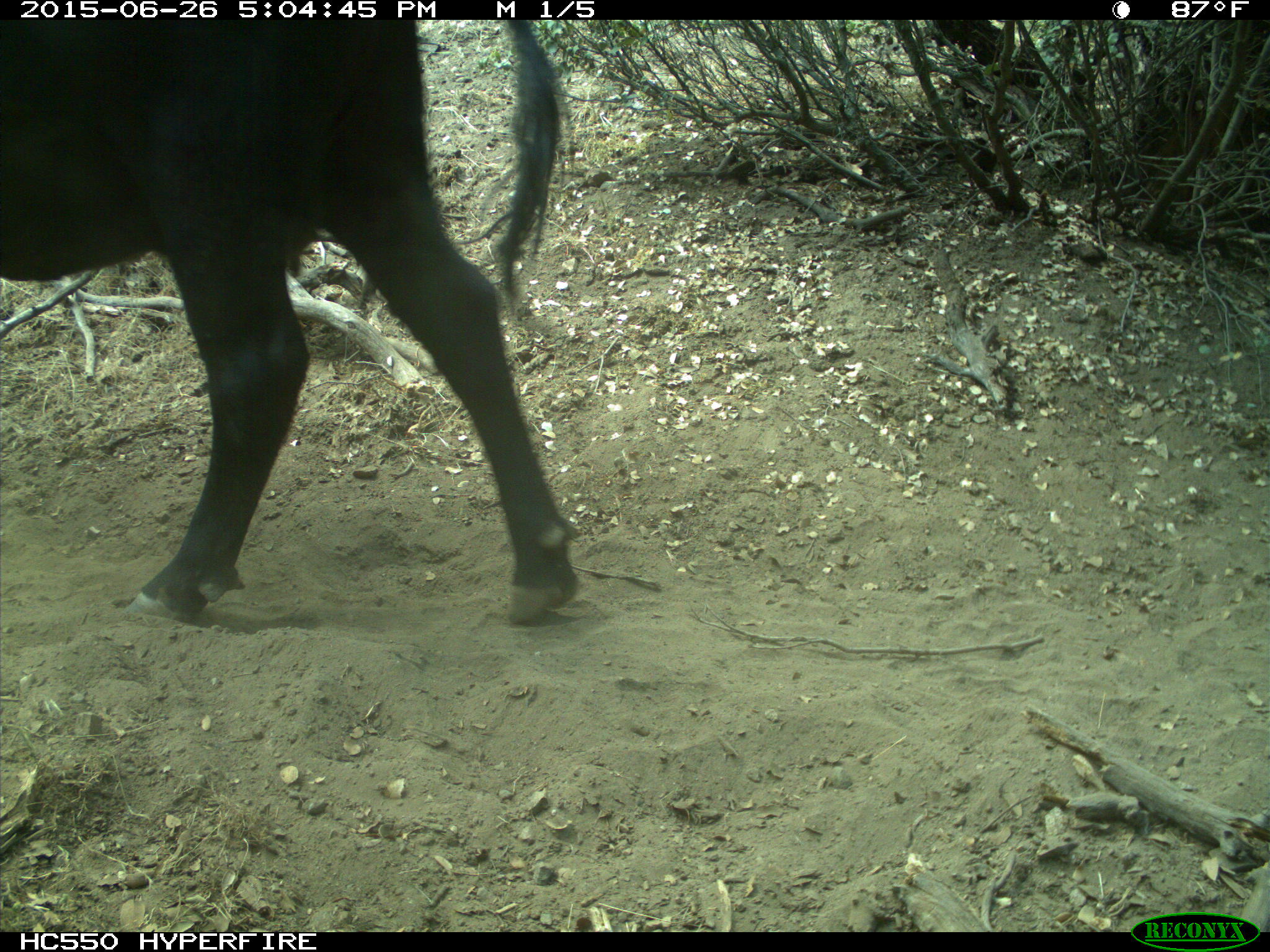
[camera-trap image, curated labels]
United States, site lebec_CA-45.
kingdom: Animalia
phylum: Chordata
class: Mammalia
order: Artiodactyla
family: Bovidae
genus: Bos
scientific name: Bos taurus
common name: domestic cow